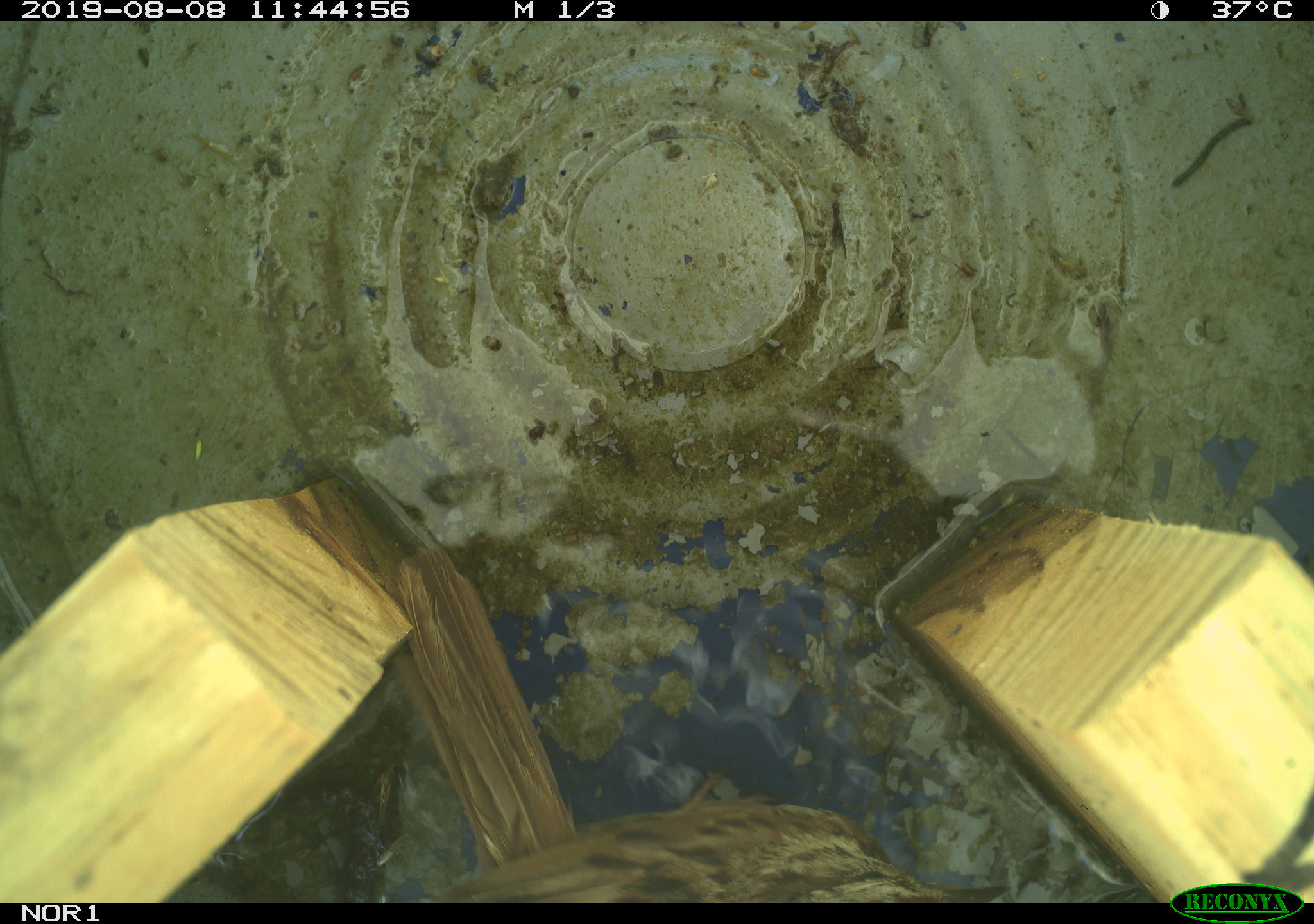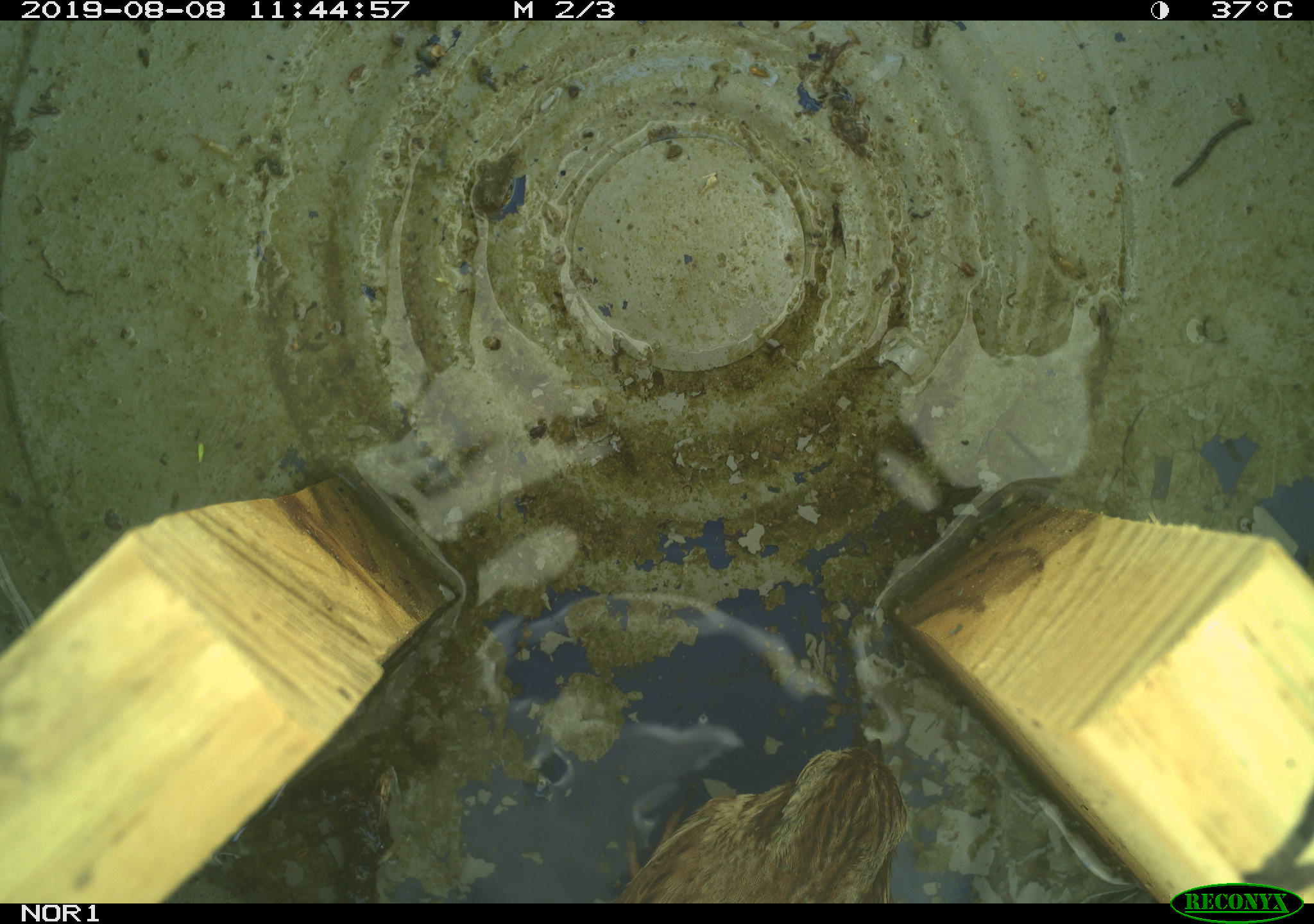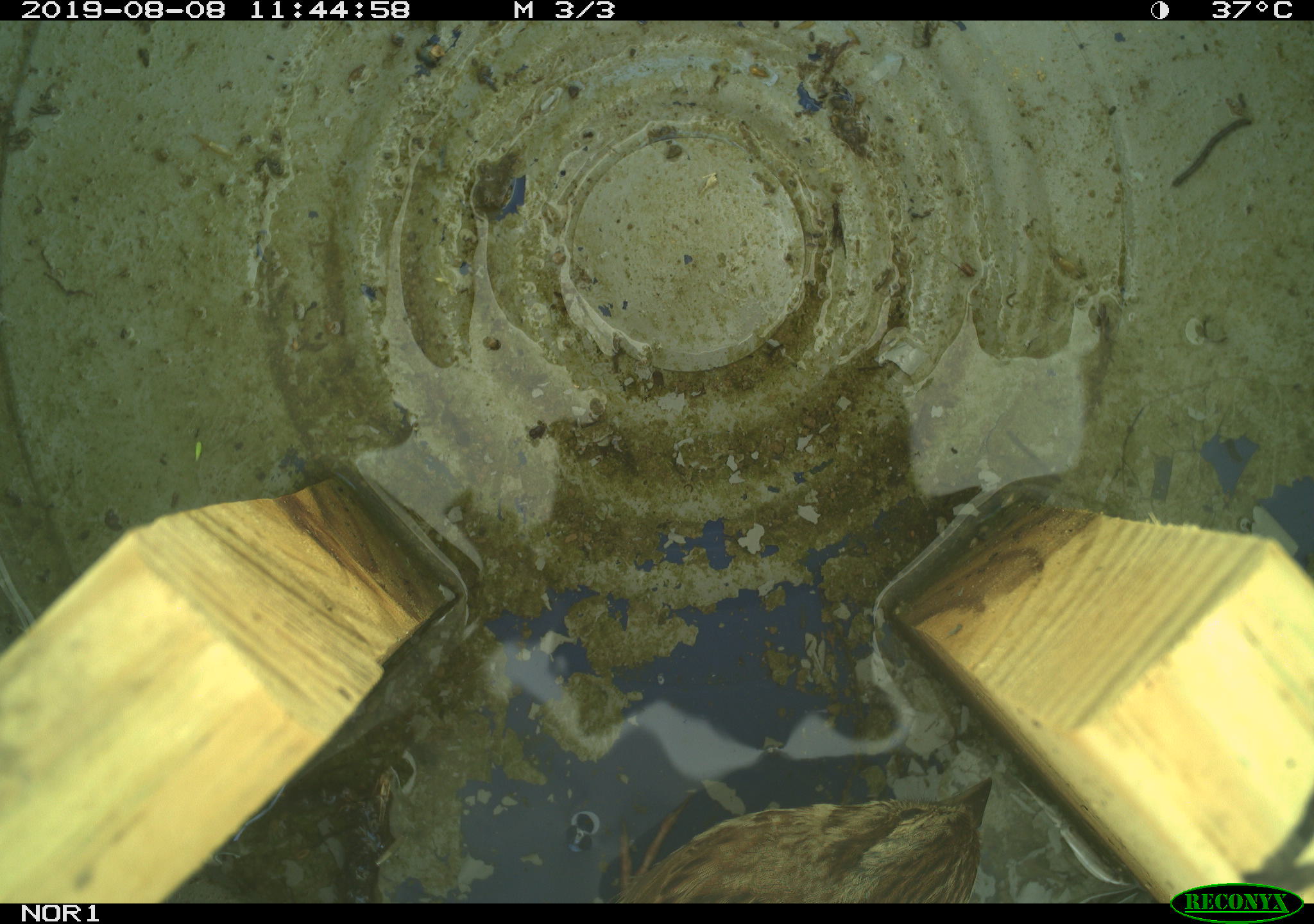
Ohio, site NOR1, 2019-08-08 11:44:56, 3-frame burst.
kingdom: Animalia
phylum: Chordata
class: Aves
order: Passeriformes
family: Passerellidae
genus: Melospiza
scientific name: Melospiza melodia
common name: song sparrow